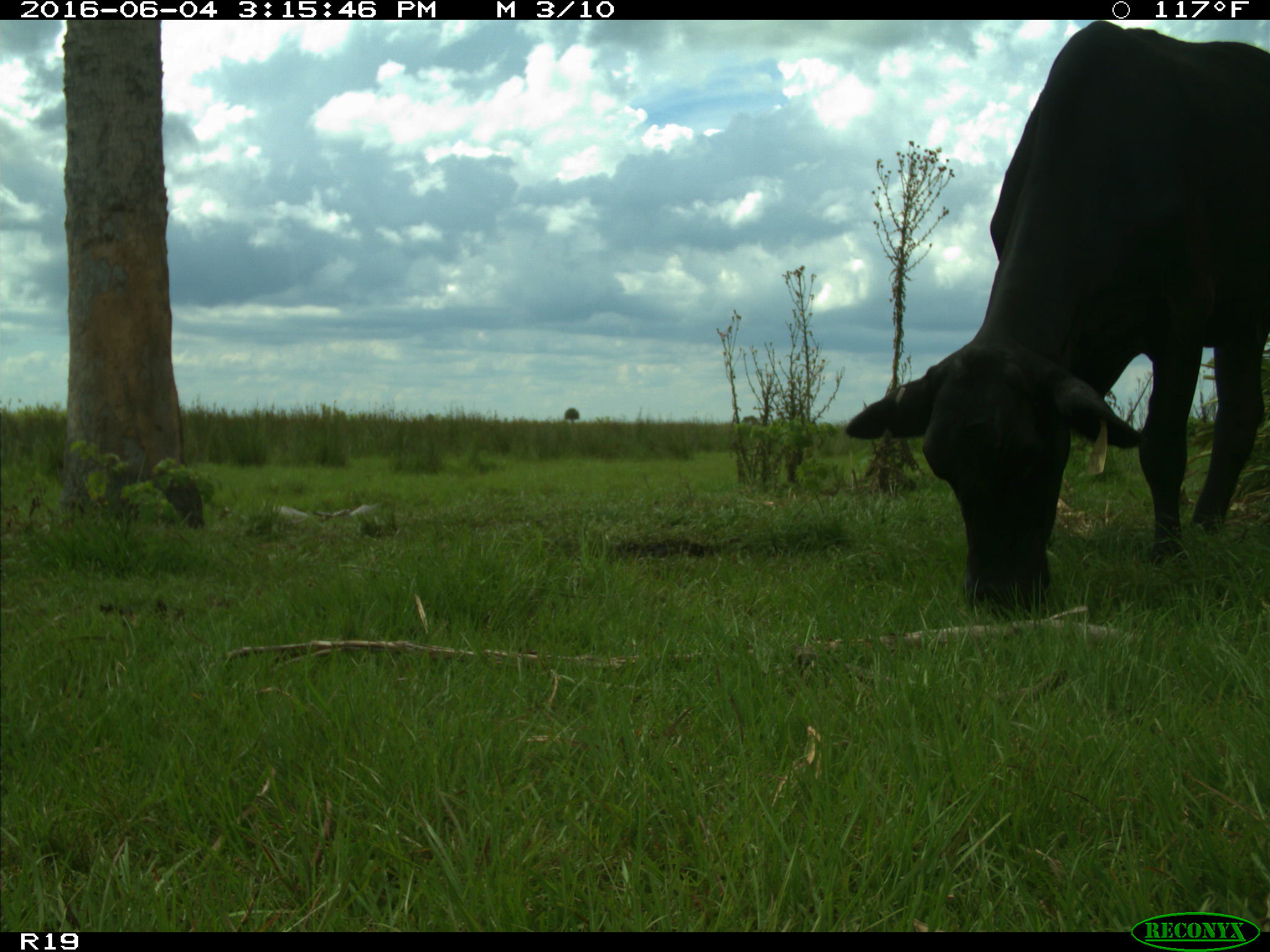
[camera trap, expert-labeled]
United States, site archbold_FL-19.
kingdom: Animalia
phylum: Chordata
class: Mammalia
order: Artiodactyla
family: Bovidae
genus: Bos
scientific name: Bos taurus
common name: domestic cow